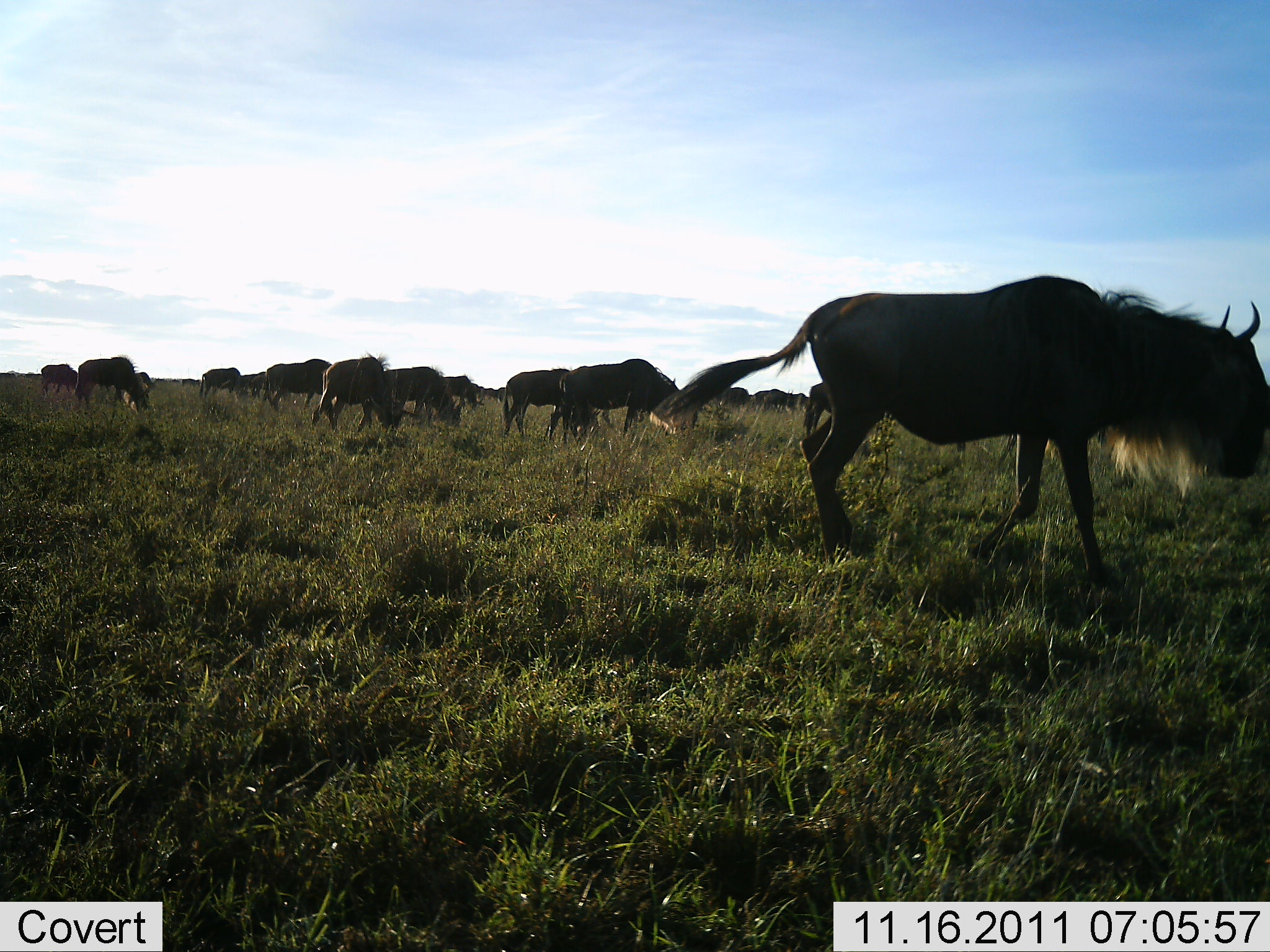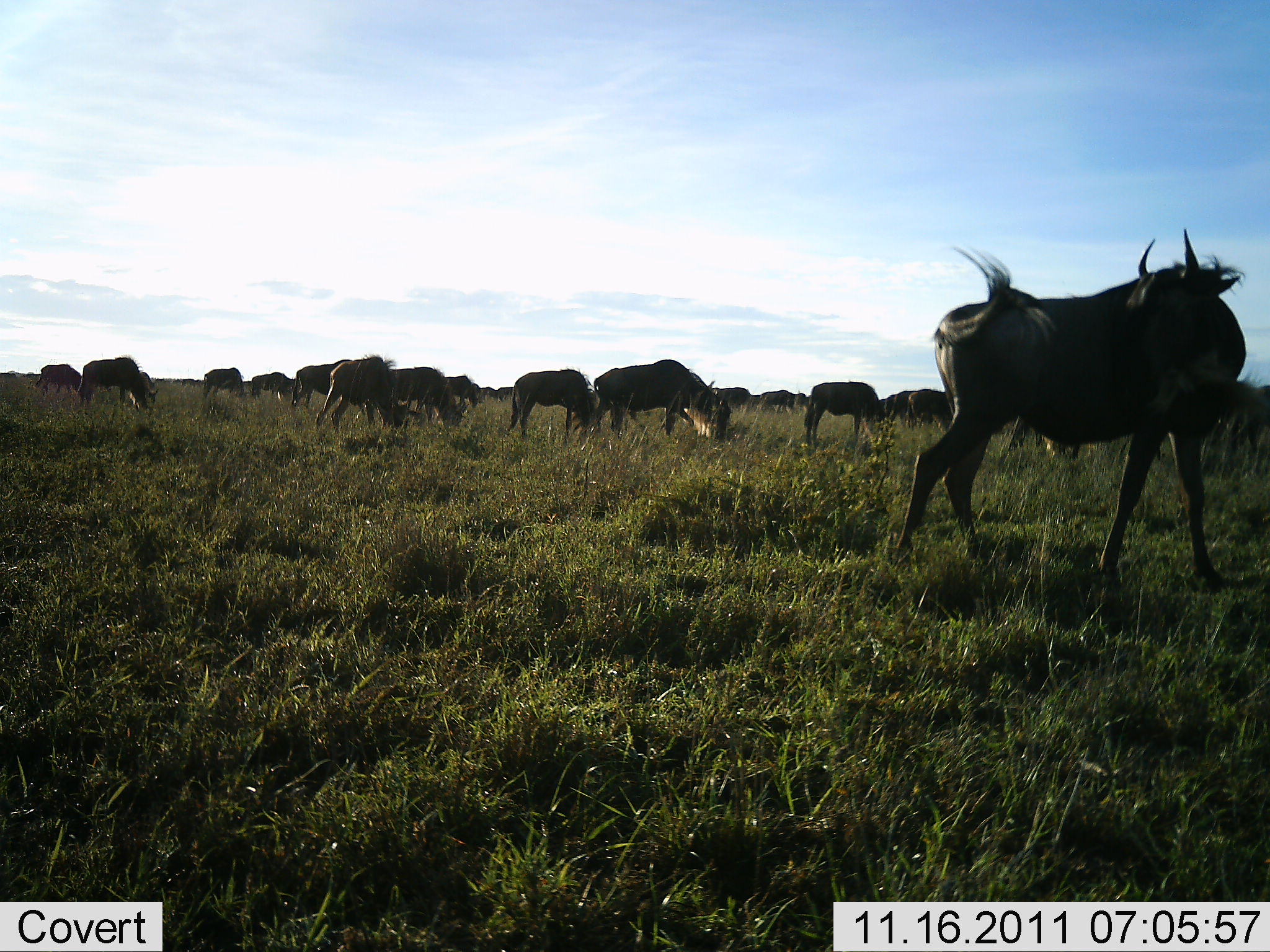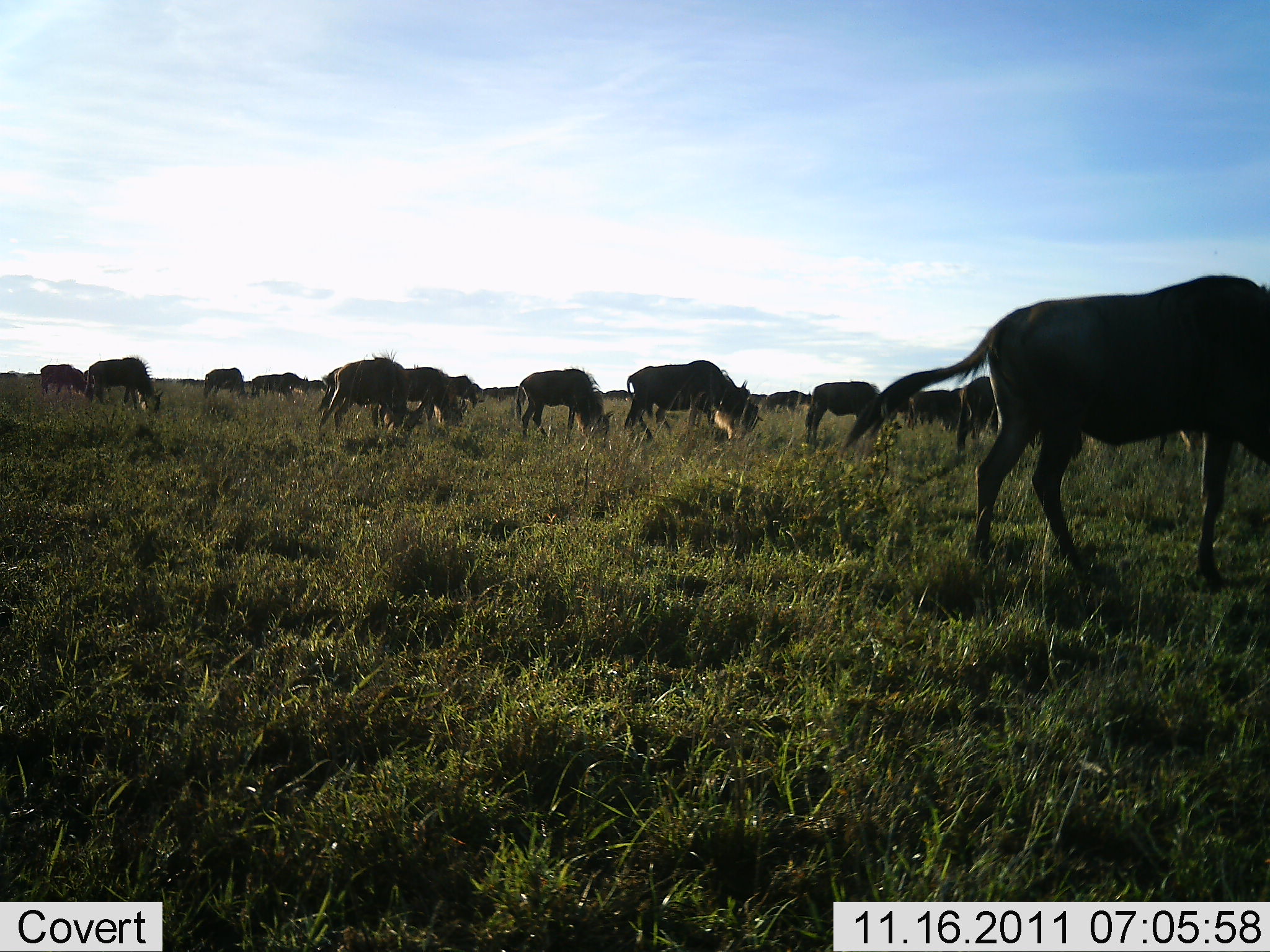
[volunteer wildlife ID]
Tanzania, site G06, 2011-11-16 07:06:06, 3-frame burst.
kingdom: Animalia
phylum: Chordata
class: Mammalia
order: Artiodactyla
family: Bovidae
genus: Connochaetes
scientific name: Connochaetes taurinus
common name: blue wildebeest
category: wildebeest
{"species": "wildebeest (blue wildebeest) (Connochaetes taurinus)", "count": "11-50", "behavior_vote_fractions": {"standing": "42%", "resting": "0%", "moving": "74%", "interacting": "5%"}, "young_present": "0%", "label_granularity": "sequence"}